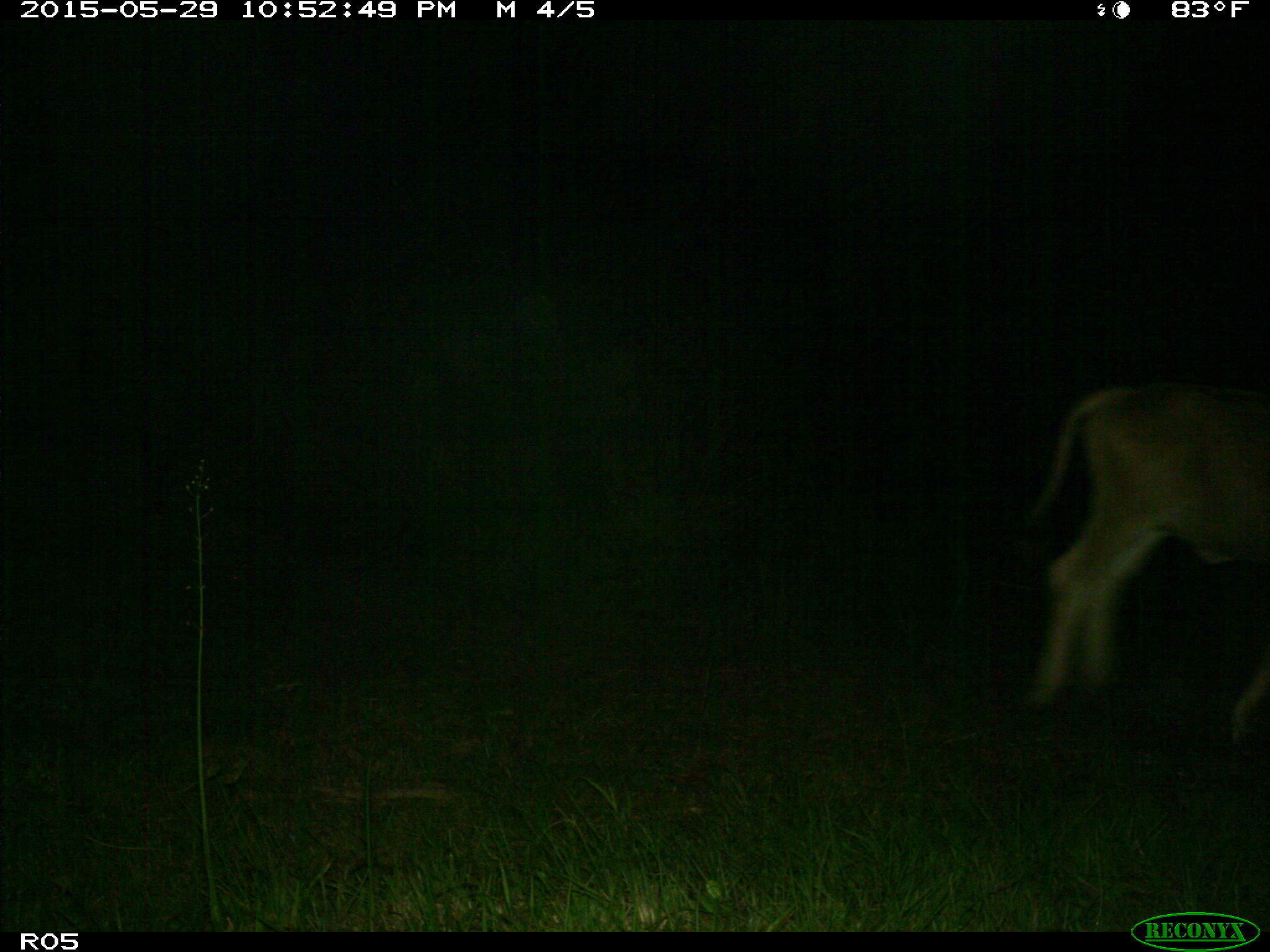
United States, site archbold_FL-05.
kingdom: Animalia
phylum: Chordata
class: Mammalia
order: Artiodactyla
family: Bovidae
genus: Bos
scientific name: Bos taurus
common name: domestic cow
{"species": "Bos taurus (domestic cow)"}